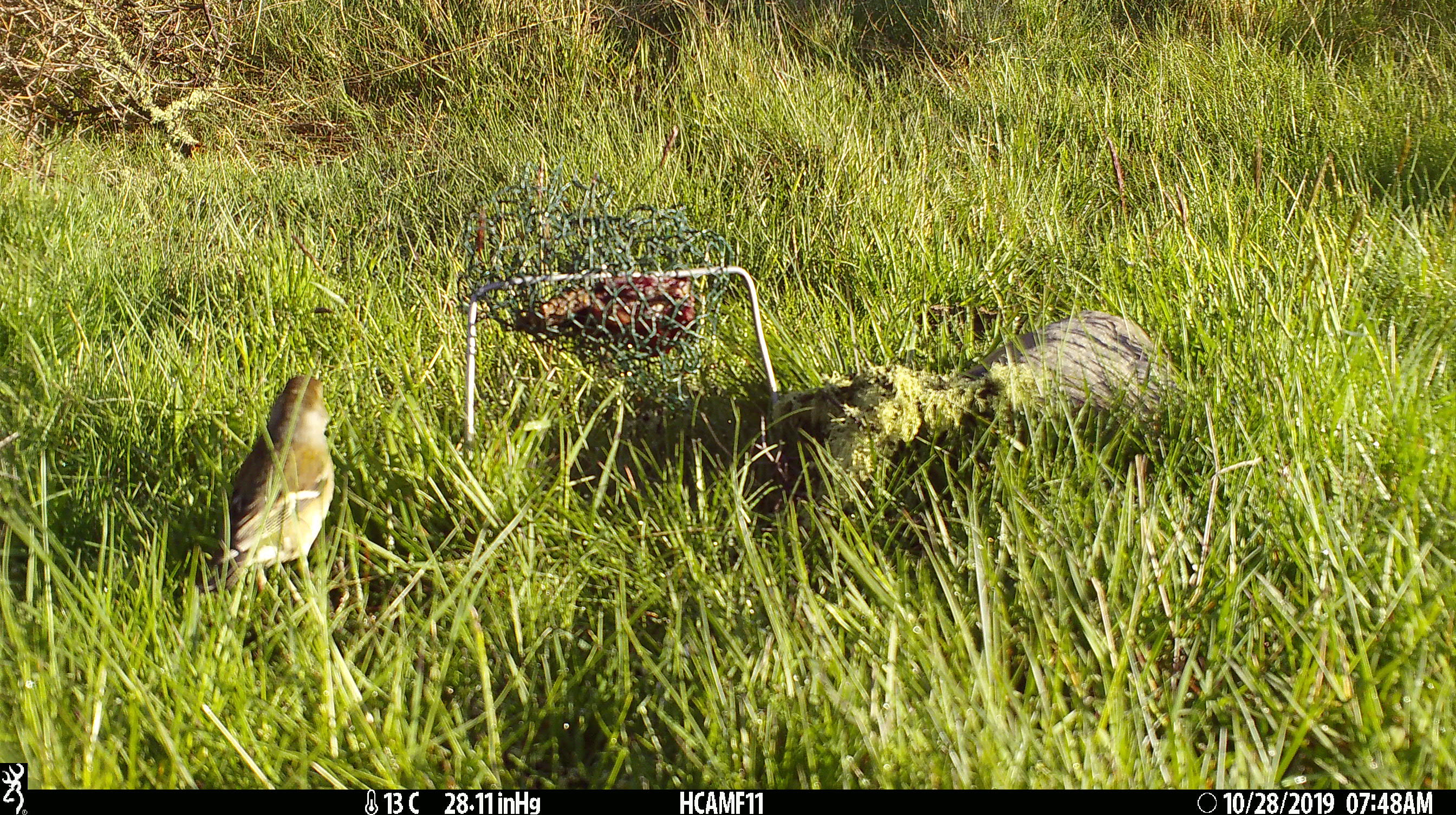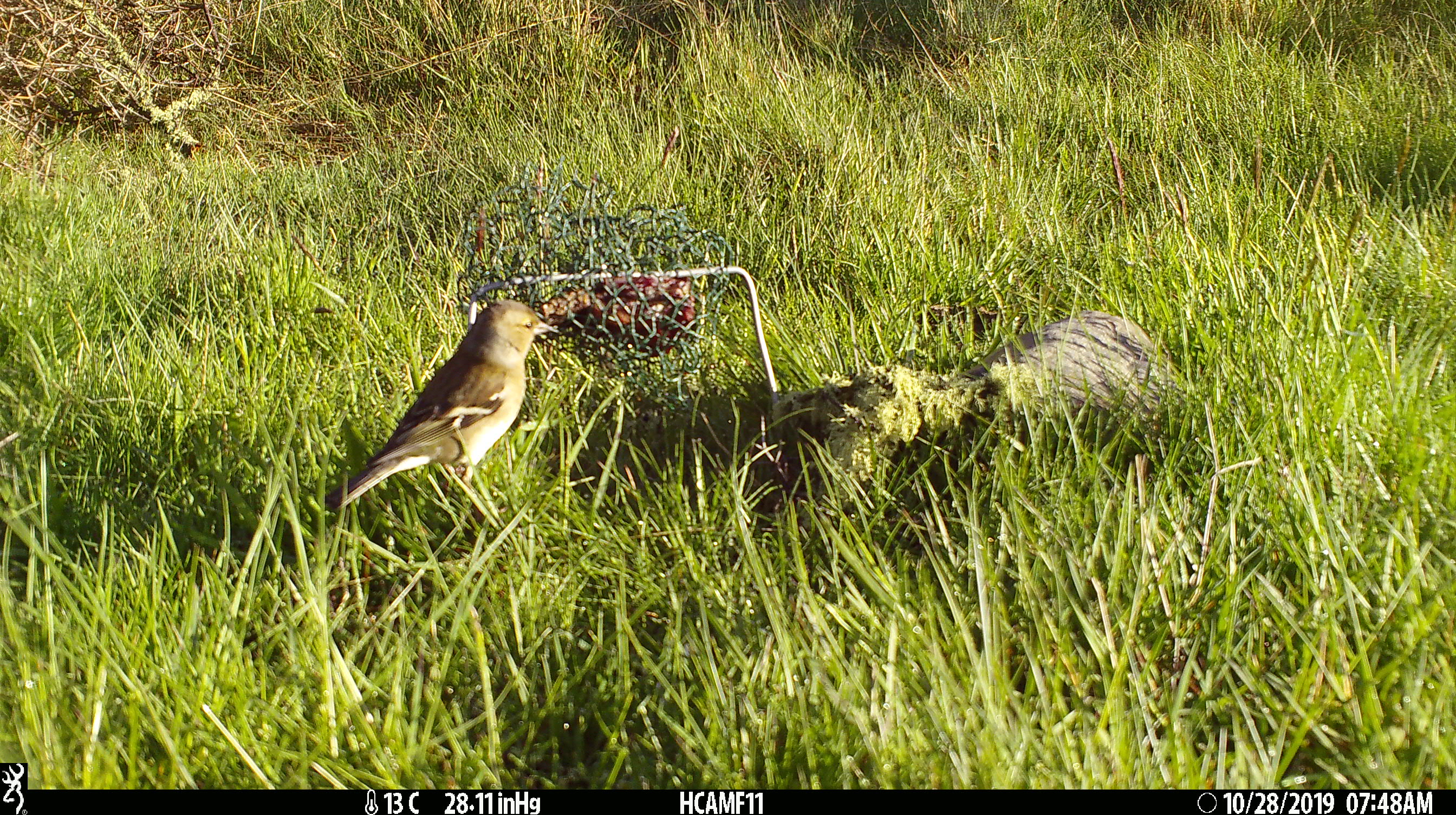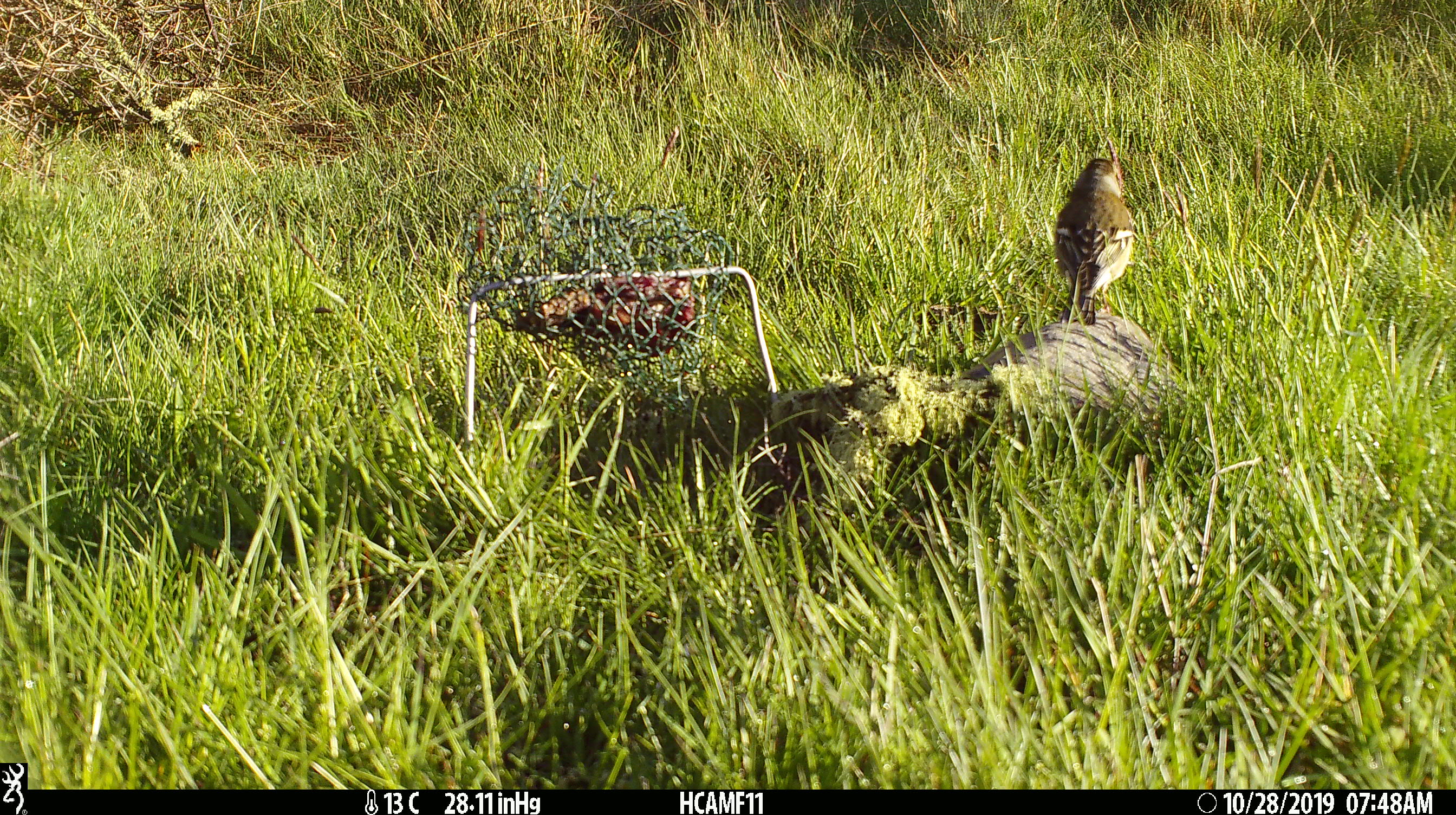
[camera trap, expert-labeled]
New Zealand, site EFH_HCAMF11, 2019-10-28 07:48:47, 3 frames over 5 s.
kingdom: Animalia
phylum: Chordata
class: Aves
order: Passeriformes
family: Fringillidae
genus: Fringilla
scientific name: Fringilla coelebs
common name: common chaffinch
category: chaffinch